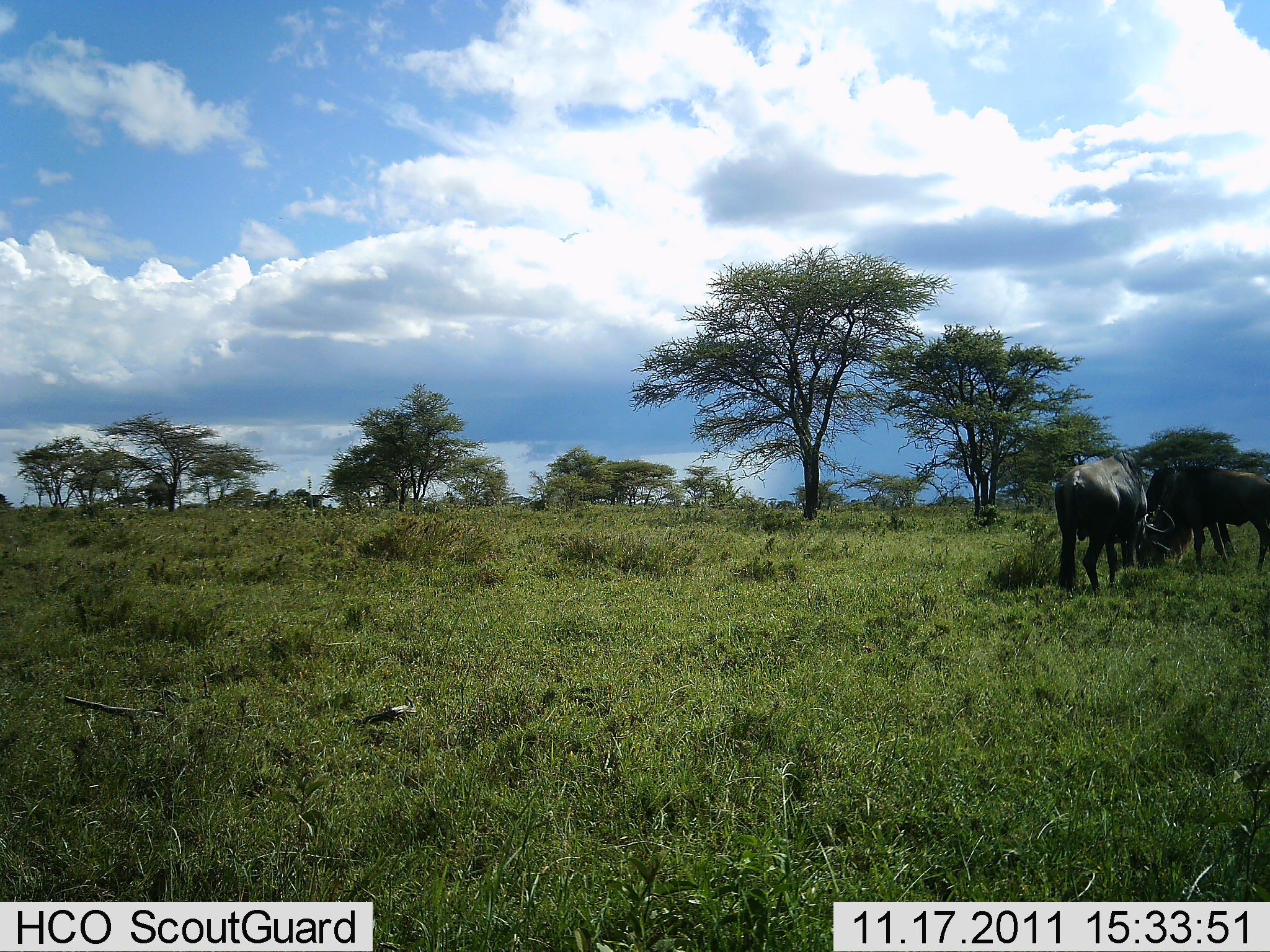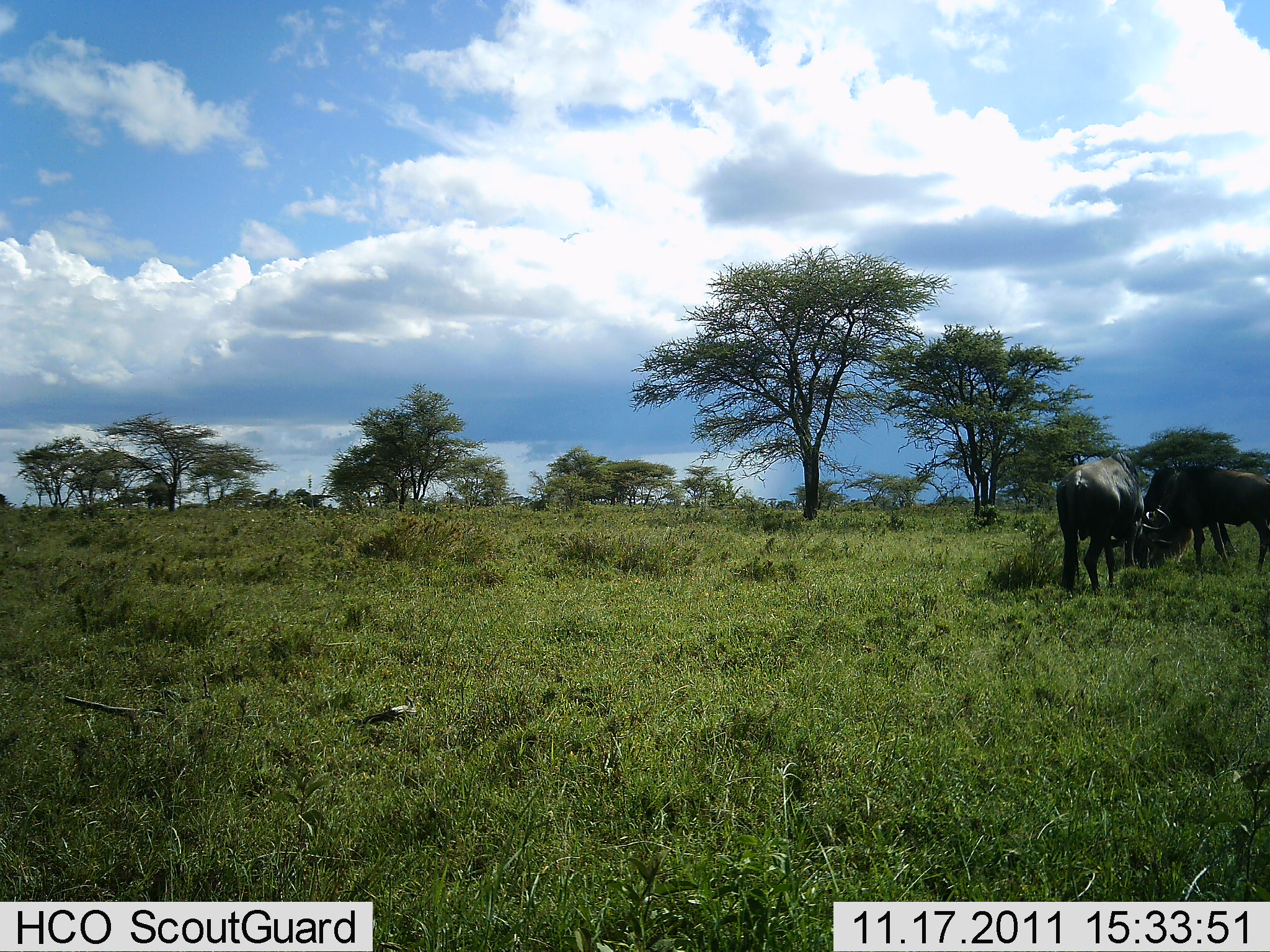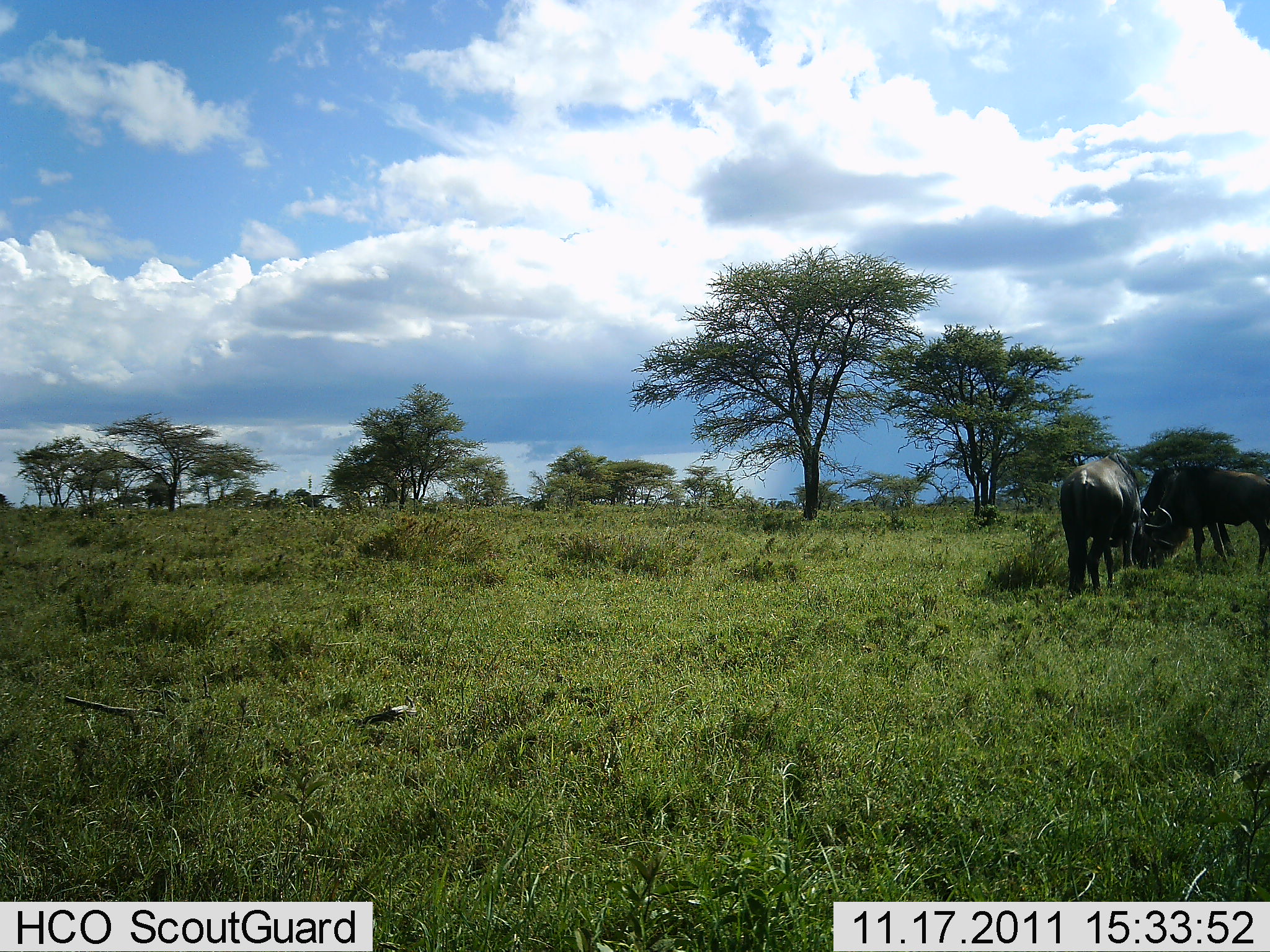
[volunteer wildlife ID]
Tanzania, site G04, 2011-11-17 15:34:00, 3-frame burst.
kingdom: Animalia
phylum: Chordata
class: Mammalia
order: Artiodactyla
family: Bovidae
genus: Connochaetes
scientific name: Connochaetes taurinus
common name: blue wildebeest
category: wildebeest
Wildebeest (blue wildebeest) (Connochaetes taurinus), count 2. Behavior (volunteer vote fractions): standing 28%, resting 0%, moving 0%, interacting 6%. Young present (vote fraction): 0%. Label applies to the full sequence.